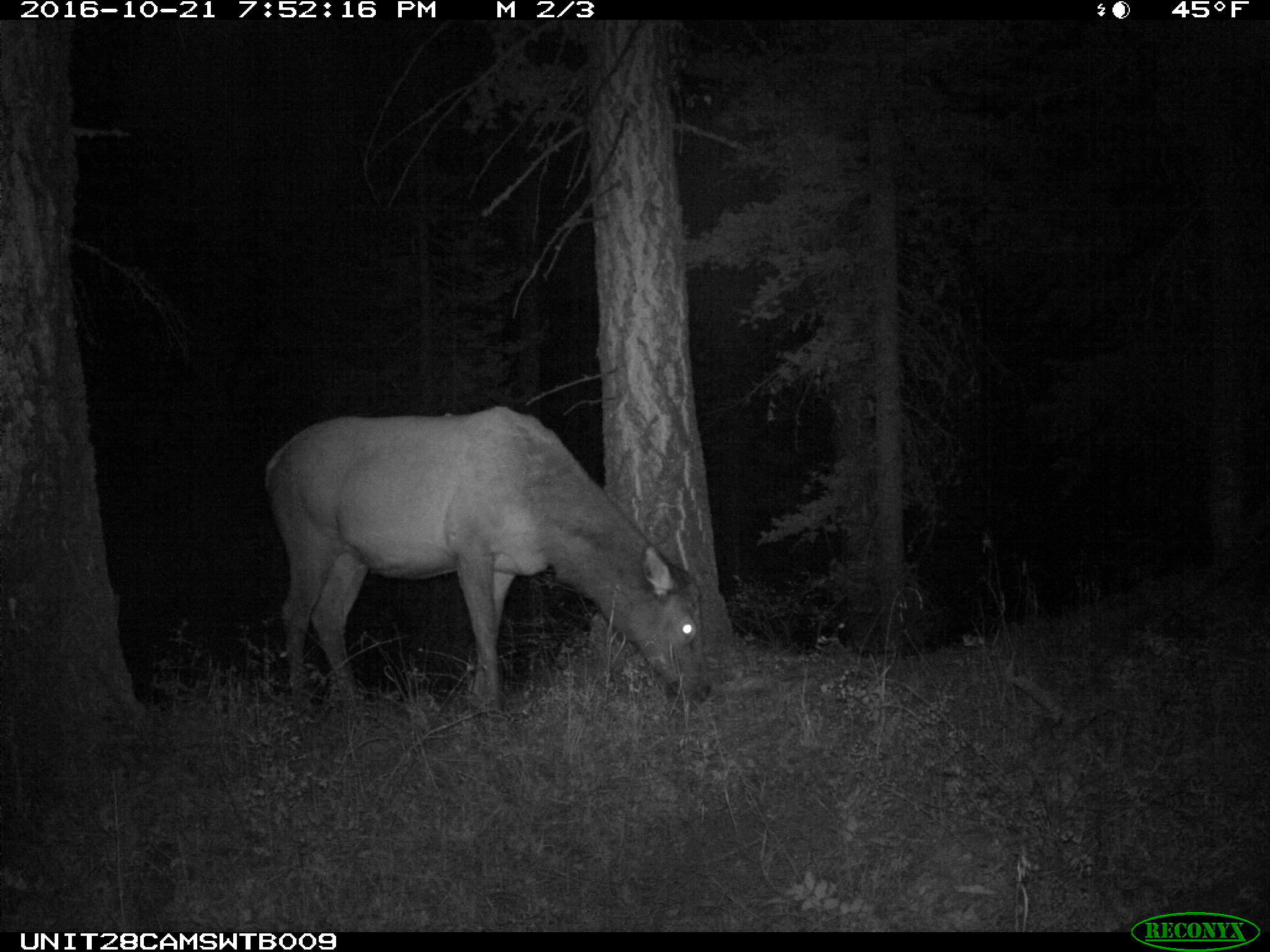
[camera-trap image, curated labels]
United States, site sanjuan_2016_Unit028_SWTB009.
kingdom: Animalia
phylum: Chordata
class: Mammalia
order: Artiodactyla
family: Cervidae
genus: Cervus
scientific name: Cervus elaphus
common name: red deer